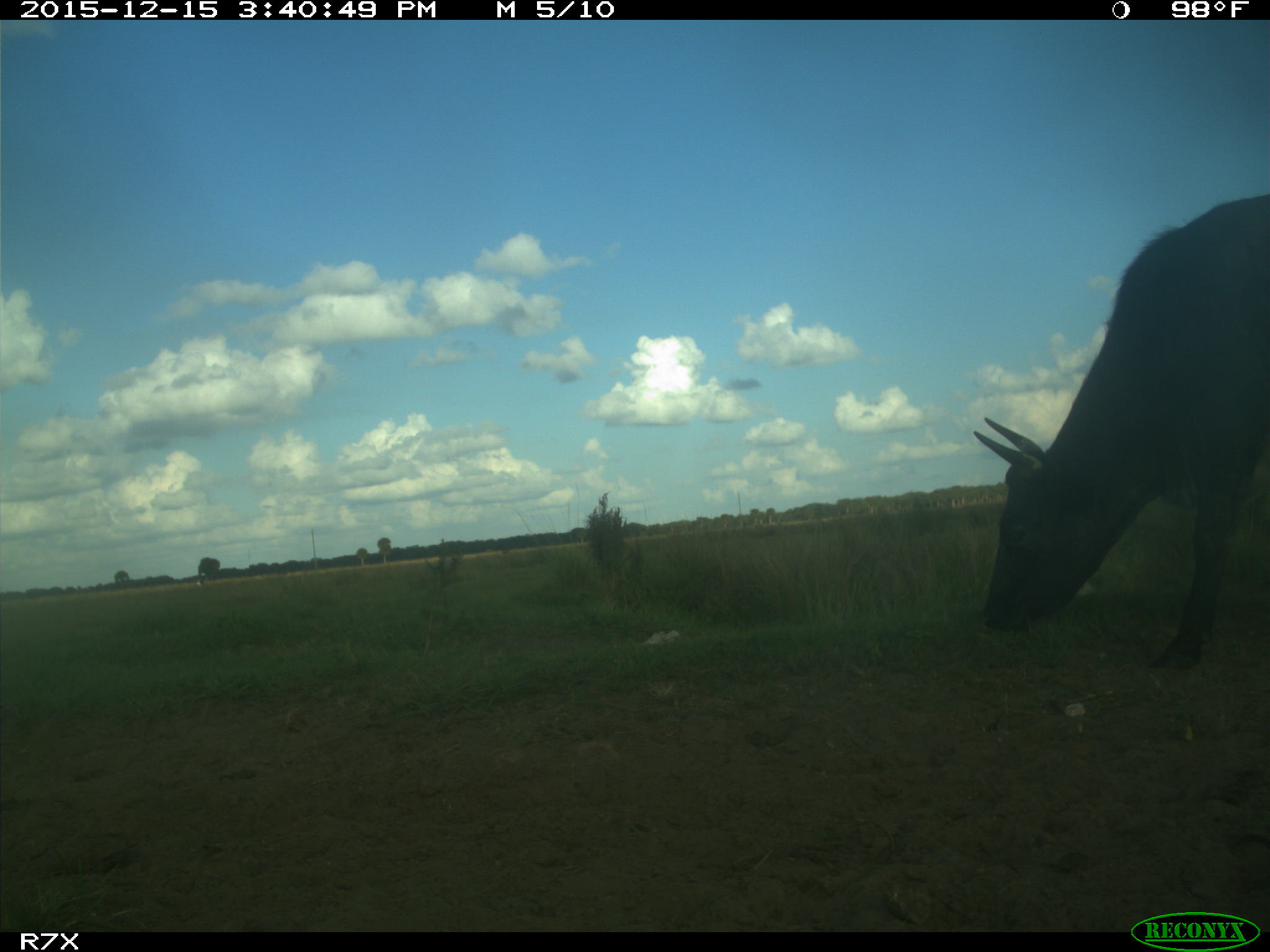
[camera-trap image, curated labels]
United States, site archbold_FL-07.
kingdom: Animalia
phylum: Chordata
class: Mammalia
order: Artiodactyla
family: Bovidae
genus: Bos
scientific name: Bos taurus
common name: domestic cow